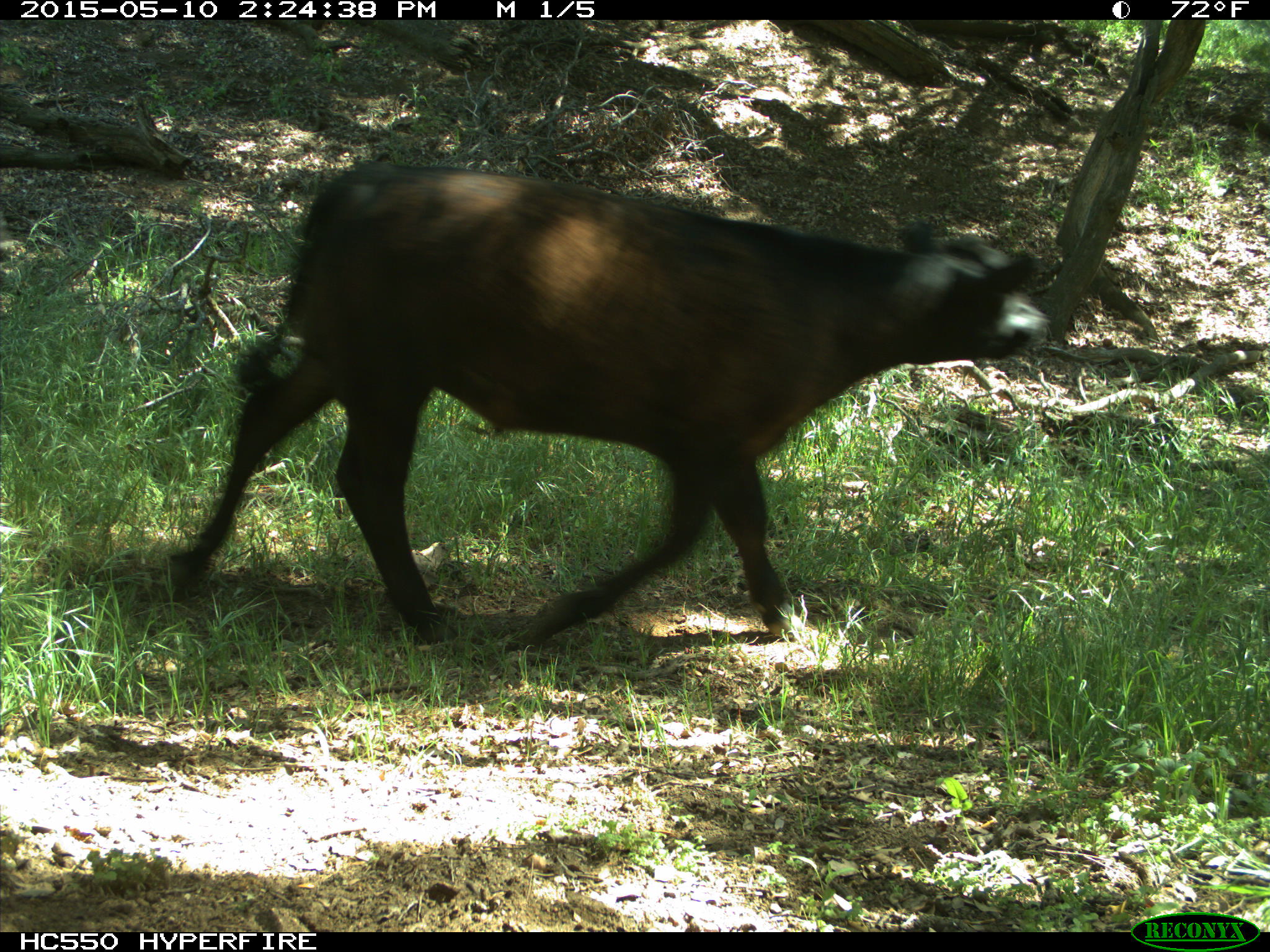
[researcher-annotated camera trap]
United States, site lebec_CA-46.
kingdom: Animalia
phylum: Chordata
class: Mammalia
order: Artiodactyla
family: Bovidae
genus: Bos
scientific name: Bos taurus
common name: domestic cow